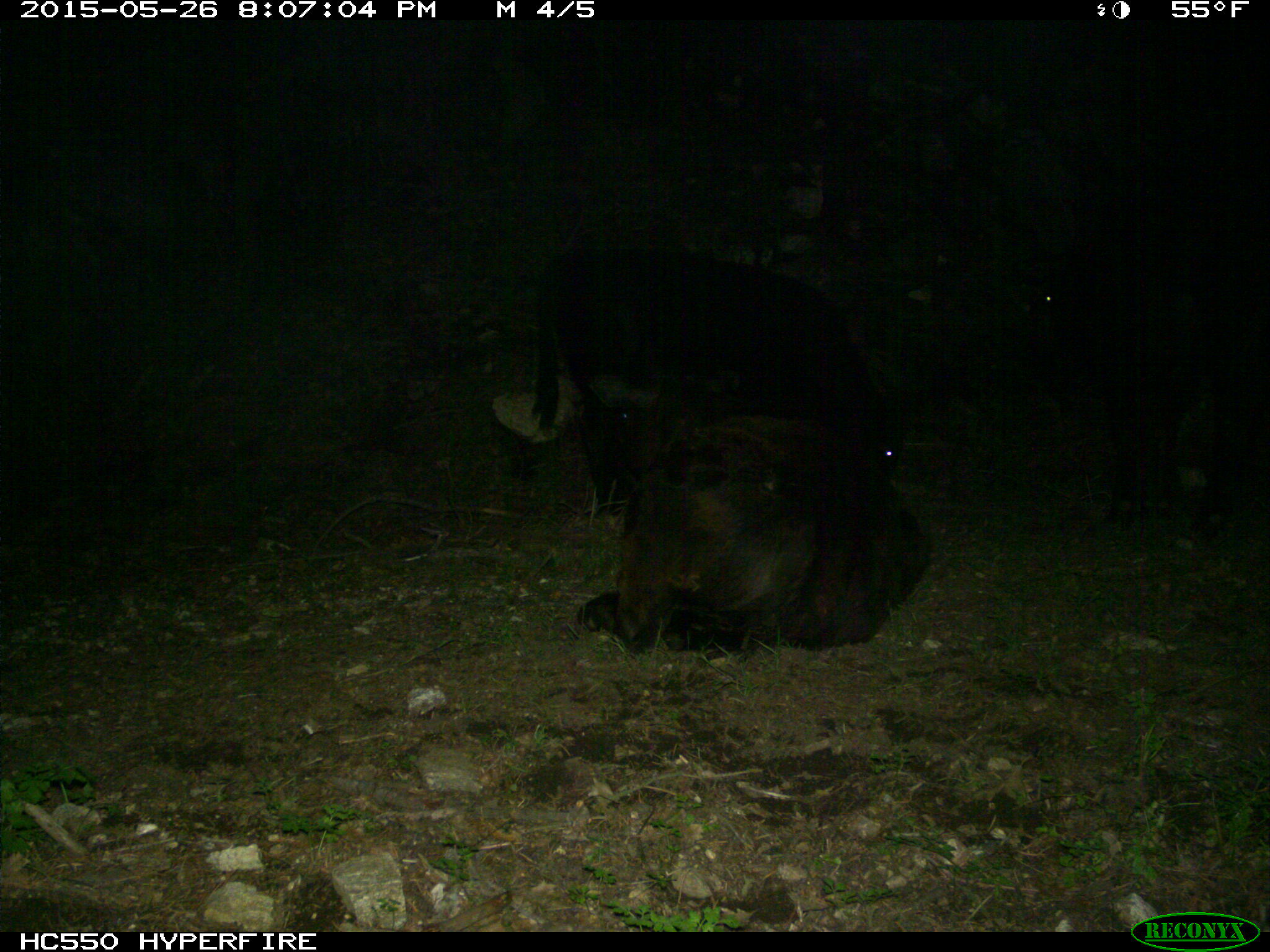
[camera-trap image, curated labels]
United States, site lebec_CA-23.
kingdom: Animalia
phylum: Chordata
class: Mammalia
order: Artiodactyla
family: Bovidae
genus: Bos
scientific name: Bos taurus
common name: domestic cow